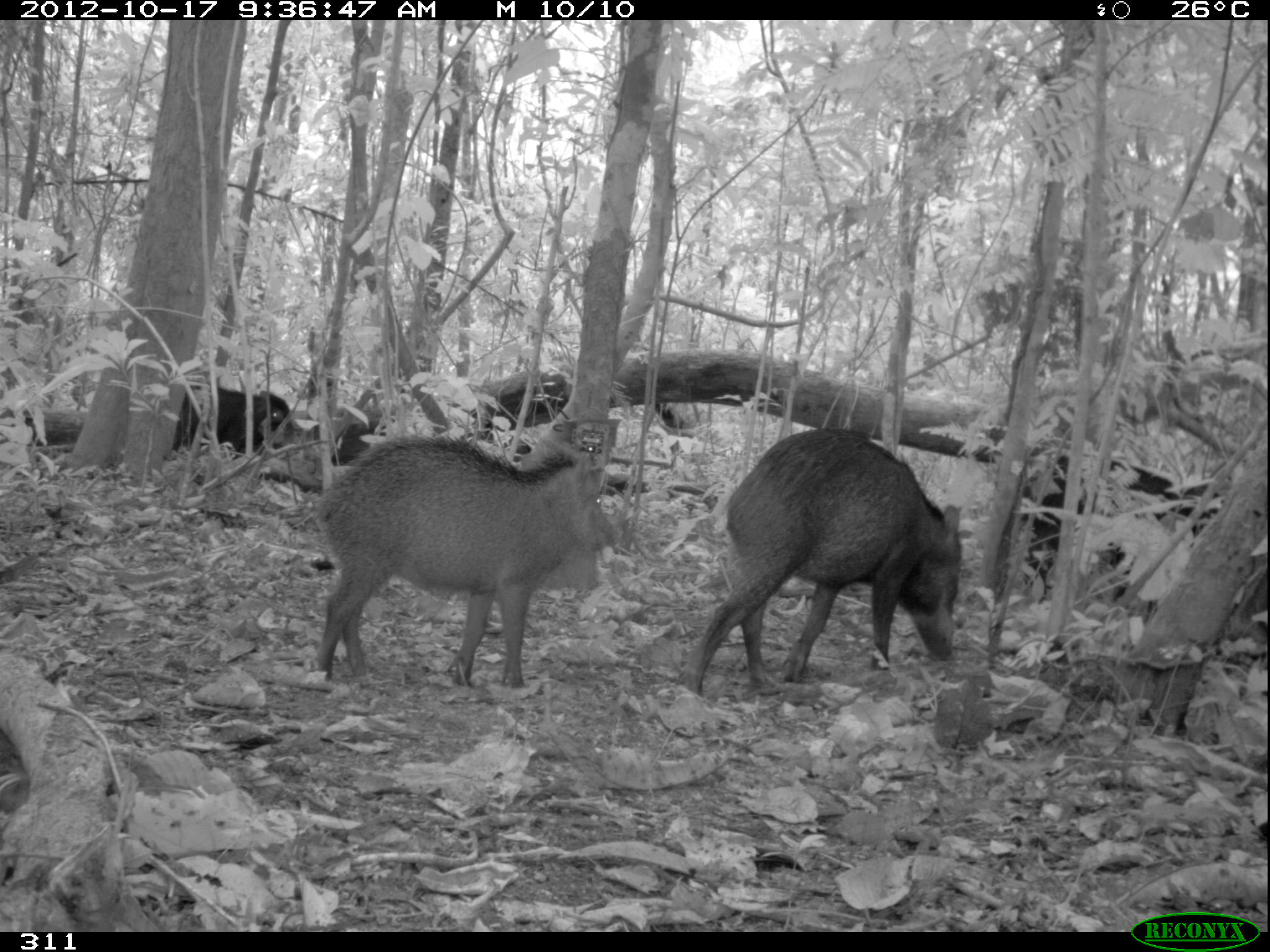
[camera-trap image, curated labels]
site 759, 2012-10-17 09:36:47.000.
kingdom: Animalia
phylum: Chordata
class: Mammalia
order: Artiodactyla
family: Tayassuidae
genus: Tayassu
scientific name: Tayassu pecari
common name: white-lipped peccary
Tayassu pecari (white-lipped peccary).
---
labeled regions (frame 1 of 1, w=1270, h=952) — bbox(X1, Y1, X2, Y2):
tayassu pecari: bbox(312, 439, 619, 684); bbox(686, 425, 962, 691); bbox(1018, 444, 1230, 594); bbox(171, 383, 299, 457)